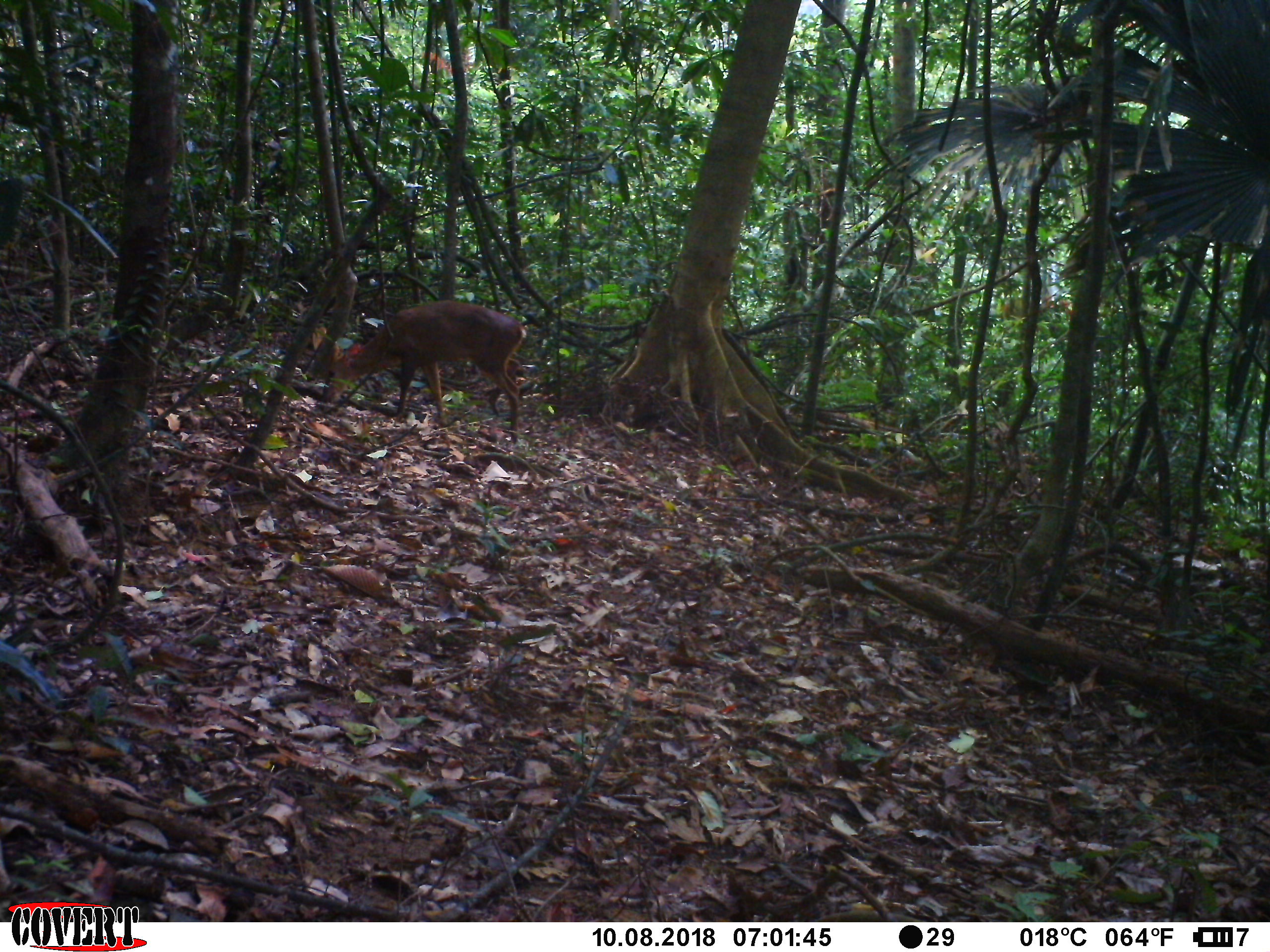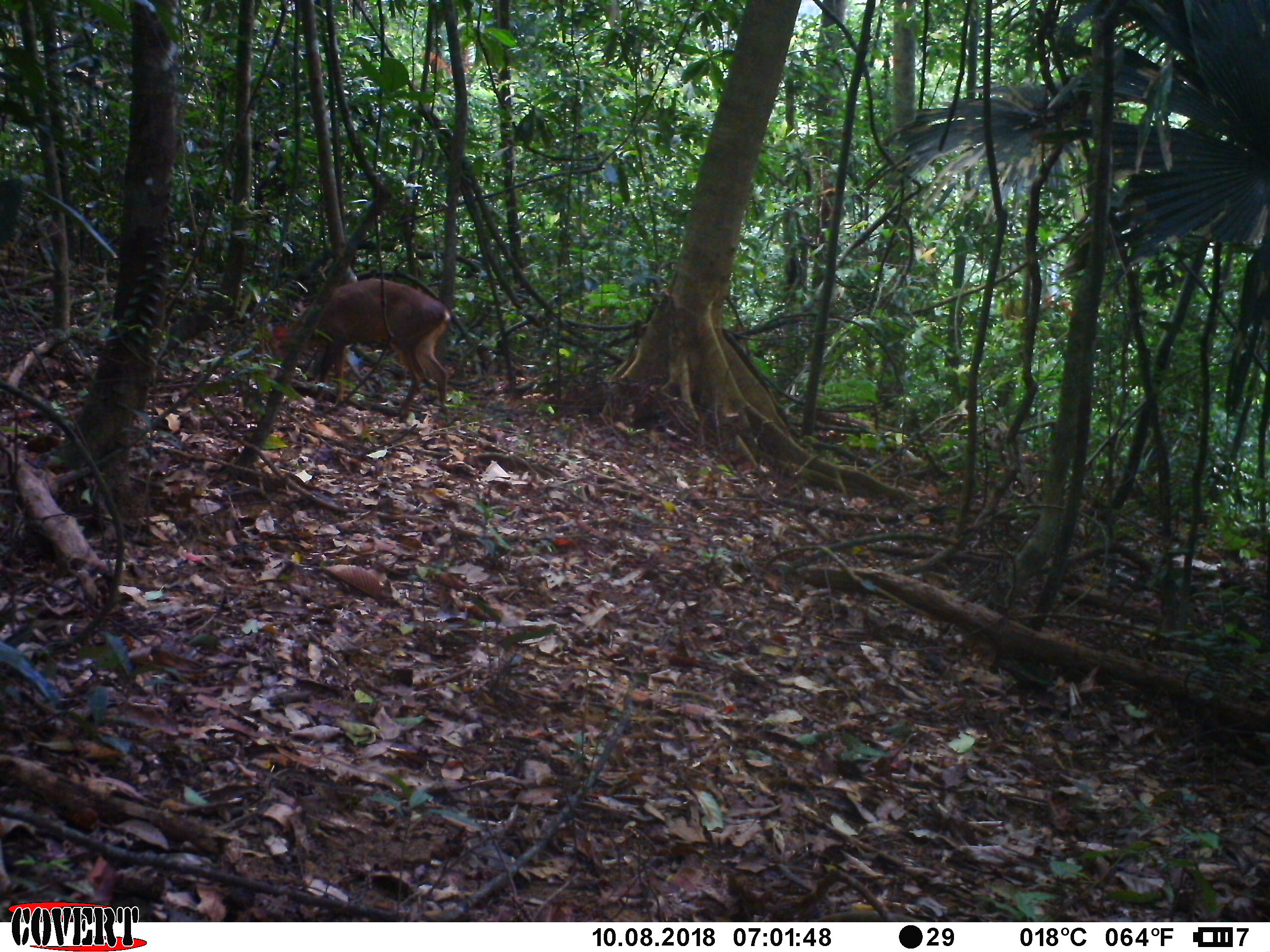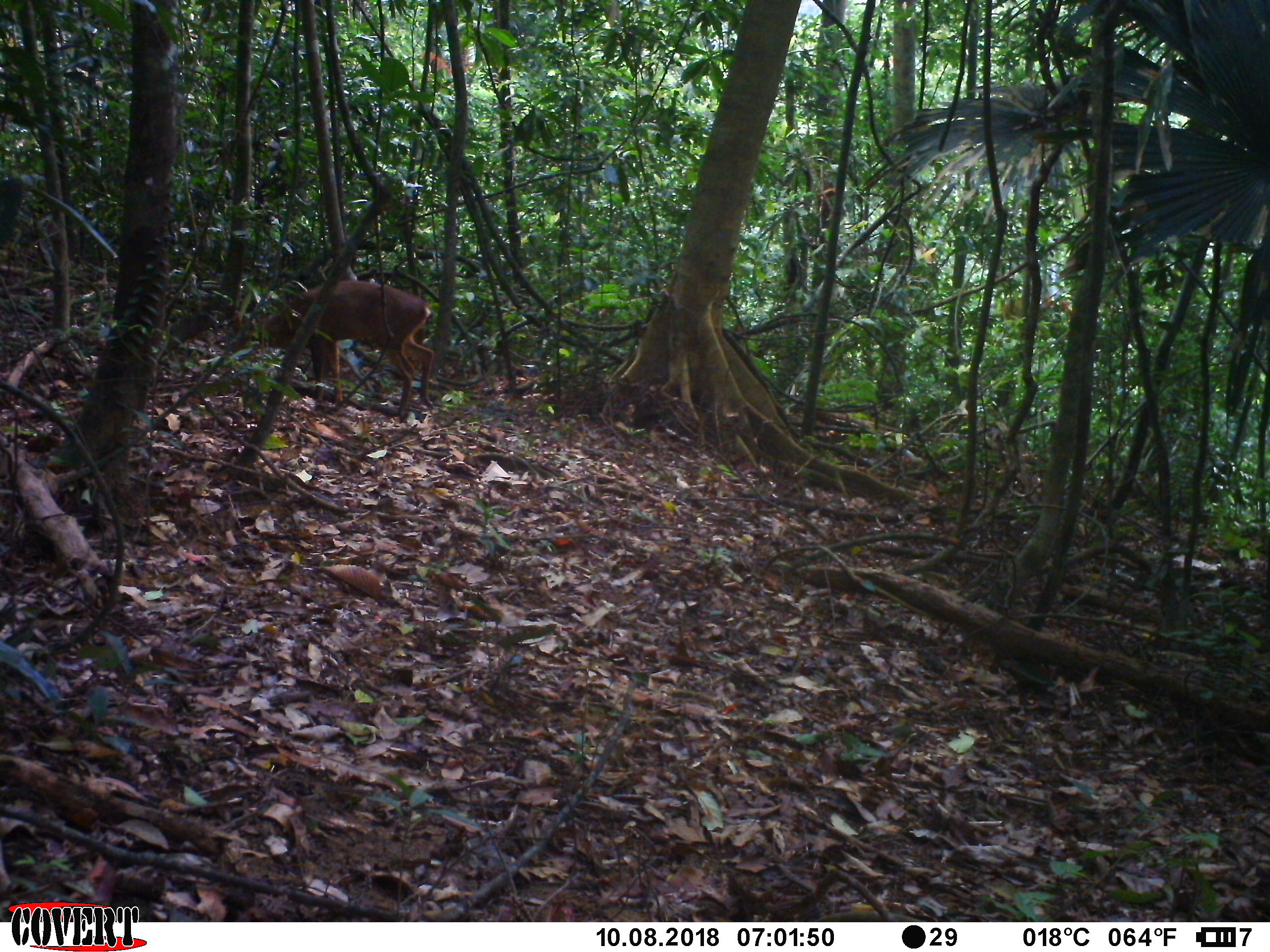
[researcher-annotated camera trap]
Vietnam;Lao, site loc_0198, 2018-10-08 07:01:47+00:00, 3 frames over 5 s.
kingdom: Animalia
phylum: Chordata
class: Mammalia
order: Artiodactyla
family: Cervidae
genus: Muntiacus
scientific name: Muntiacus vuquangensis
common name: large-antlered muntjac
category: large antlered muntjac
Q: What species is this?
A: Large antlered muntjac (large-antlered muntjac) (Muntiacus vuquangensis).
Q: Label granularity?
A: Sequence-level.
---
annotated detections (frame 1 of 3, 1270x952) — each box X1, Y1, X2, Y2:
large antlered muntjac: 312, 300, 526, 444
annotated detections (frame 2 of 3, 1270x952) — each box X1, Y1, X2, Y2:
large antlered muntjac: 266, 277, 451, 424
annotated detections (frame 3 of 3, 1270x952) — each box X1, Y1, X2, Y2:
large antlered muntjac: 231, 280, 434, 423